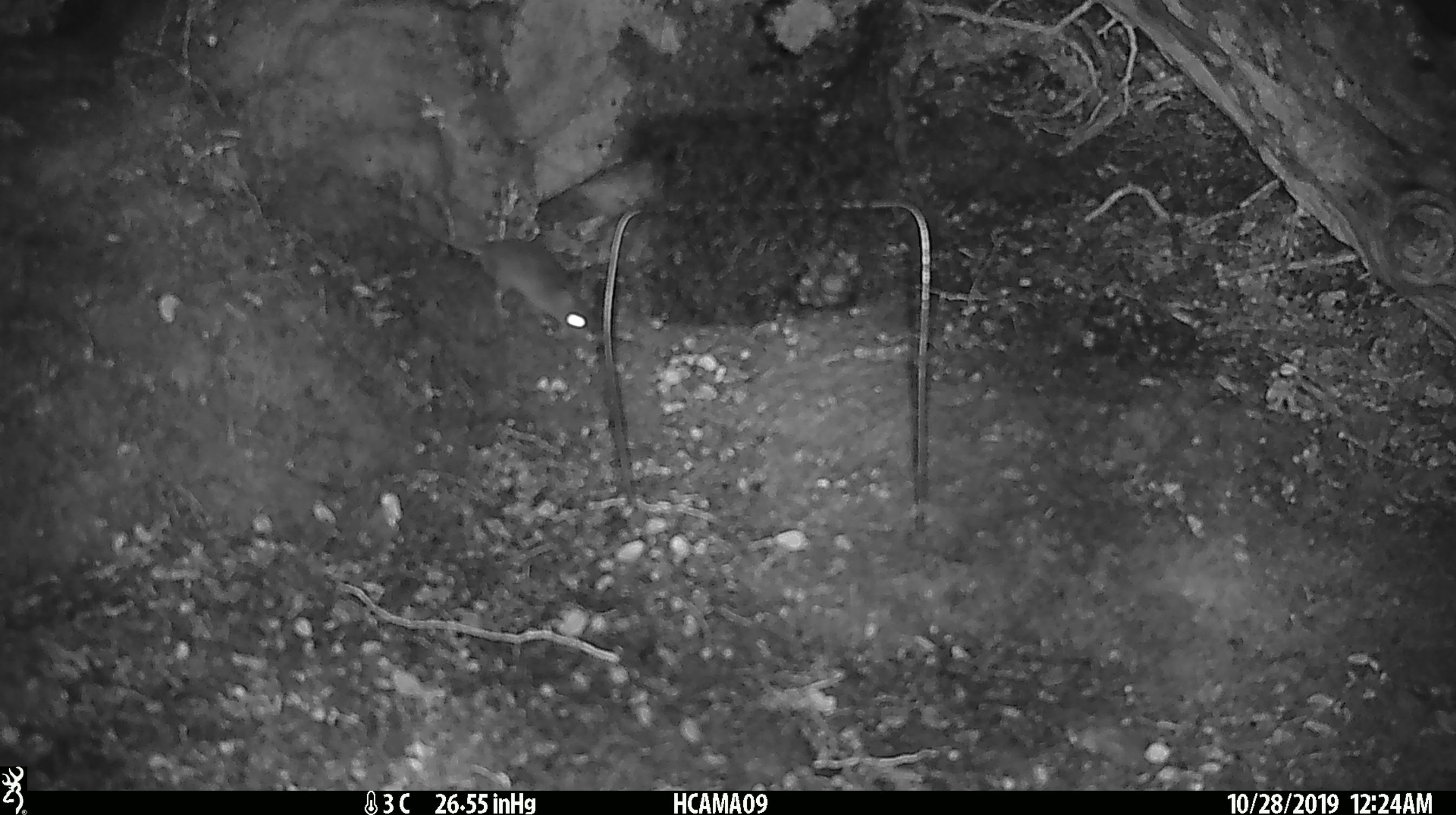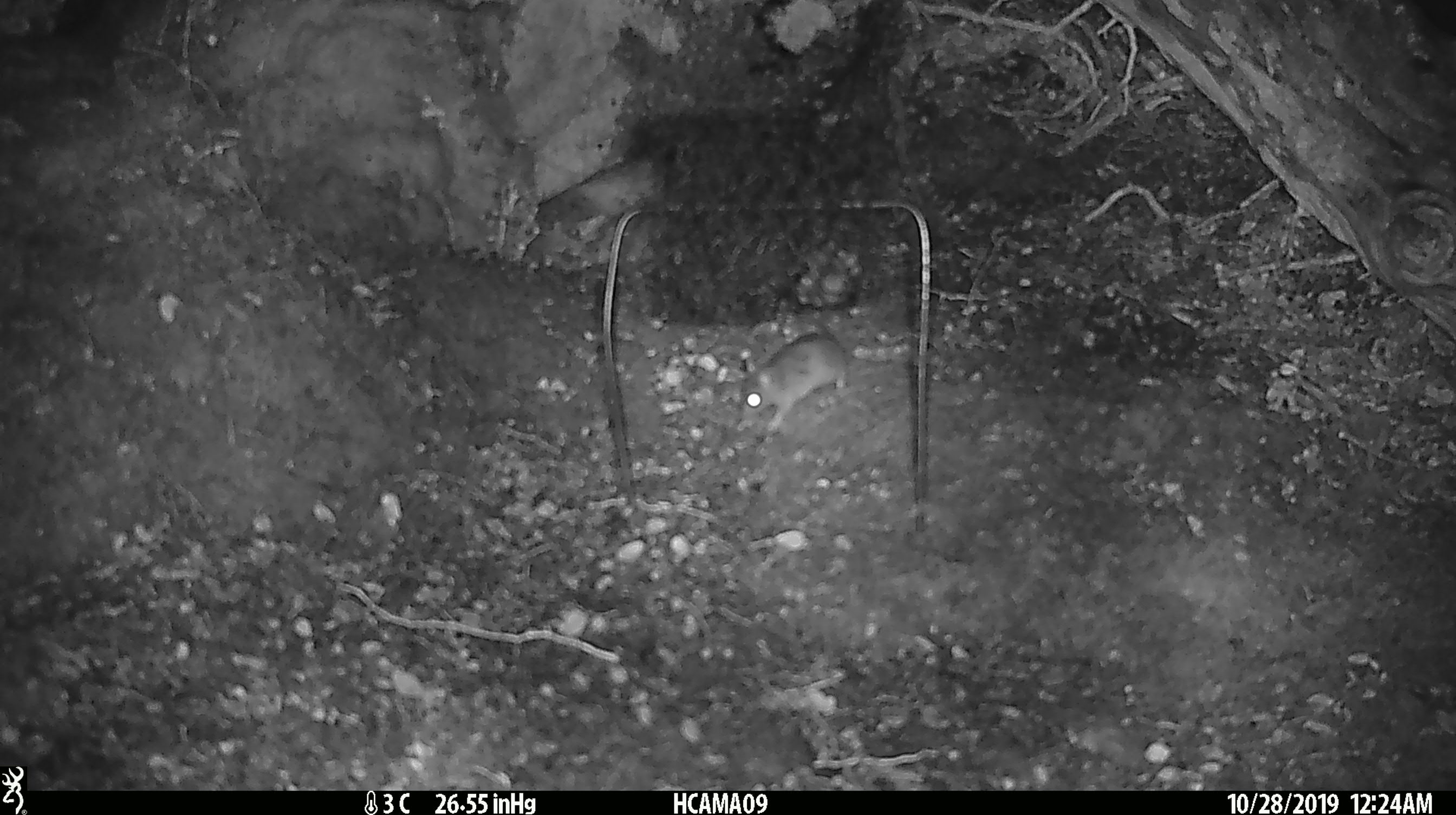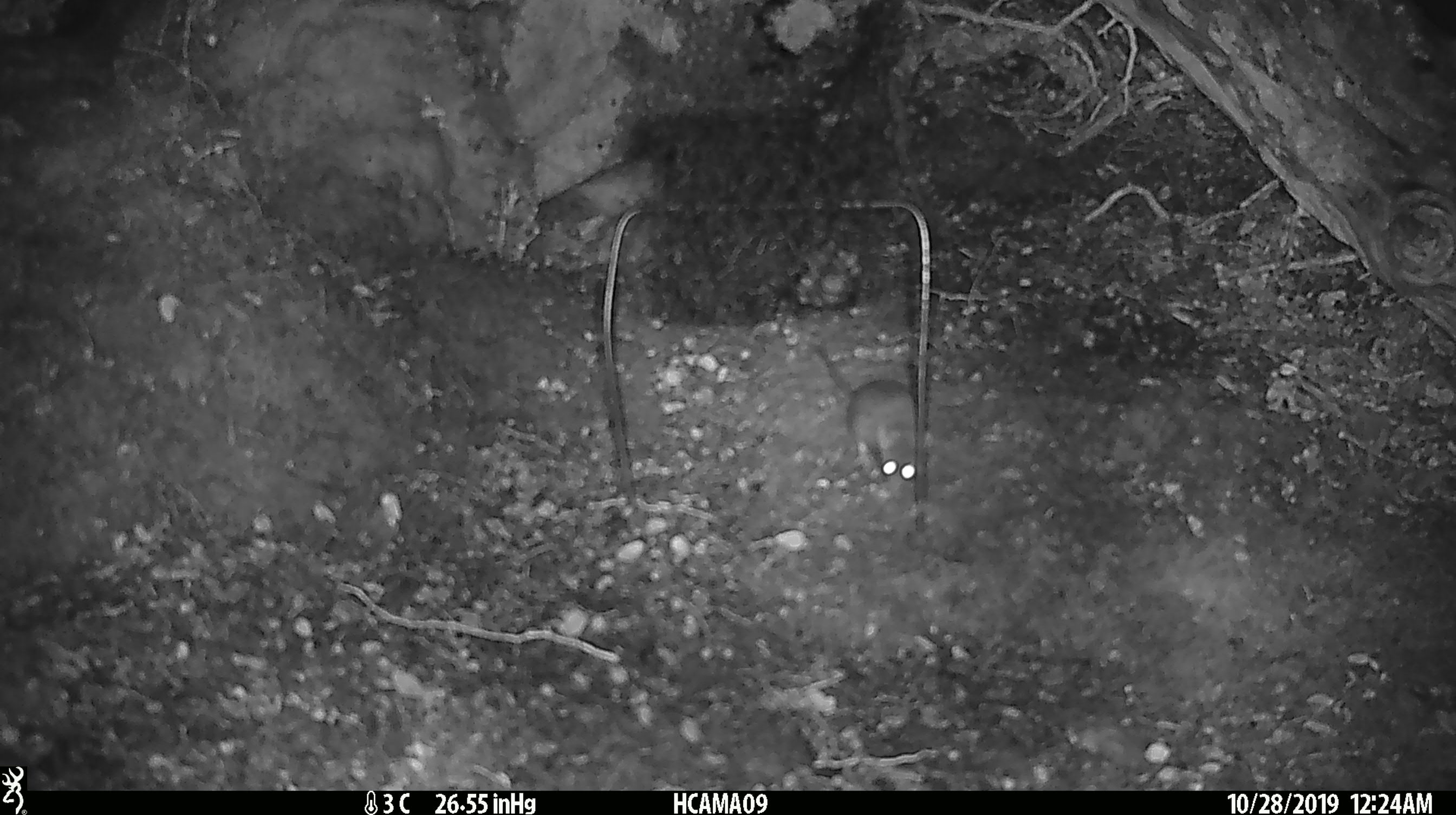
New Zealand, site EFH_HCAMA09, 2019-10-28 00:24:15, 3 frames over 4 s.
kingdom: Animalia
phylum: Chordata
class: Mammalia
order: Rodentia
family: Muridae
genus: Mus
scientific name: Mus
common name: mouse